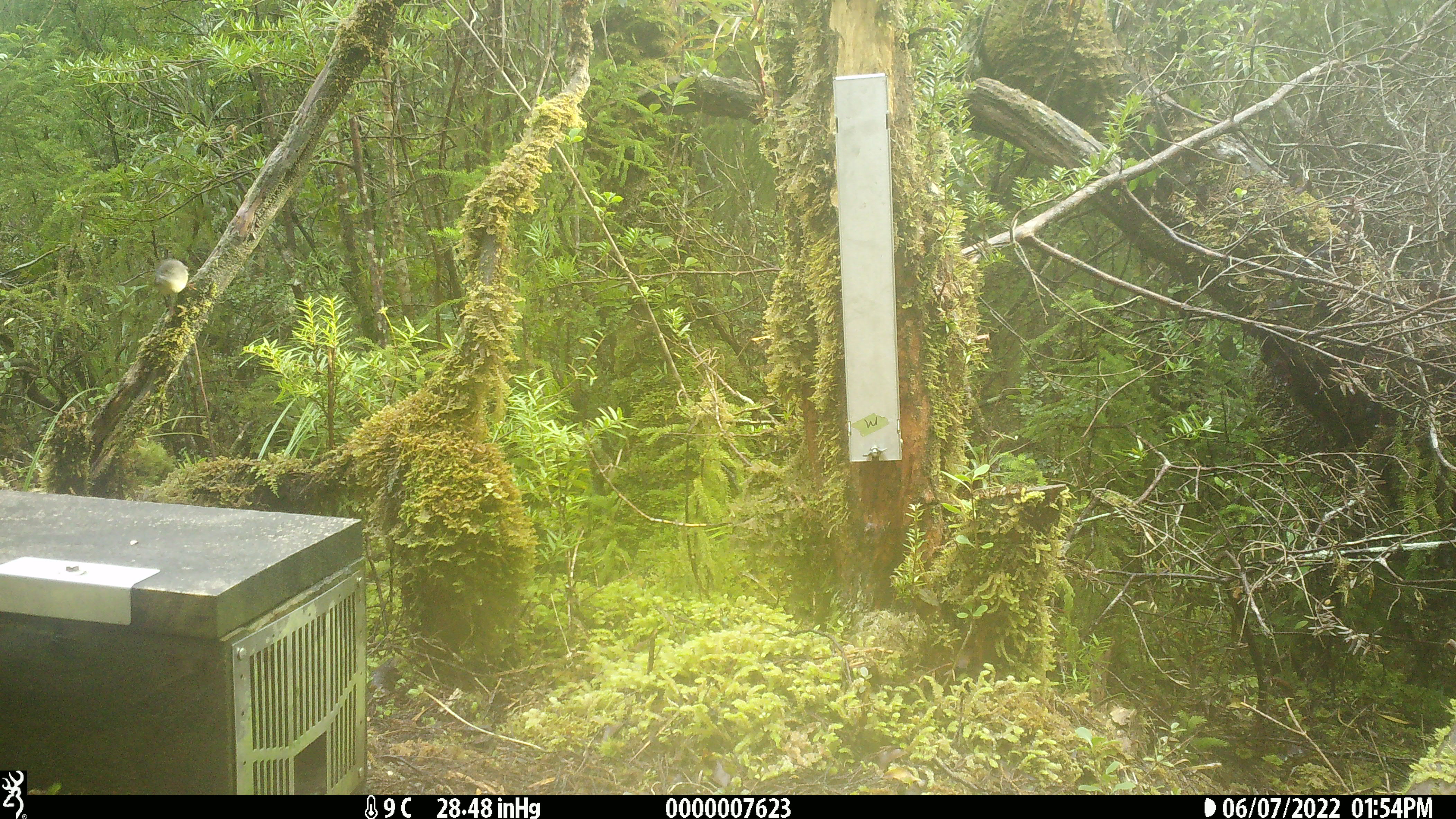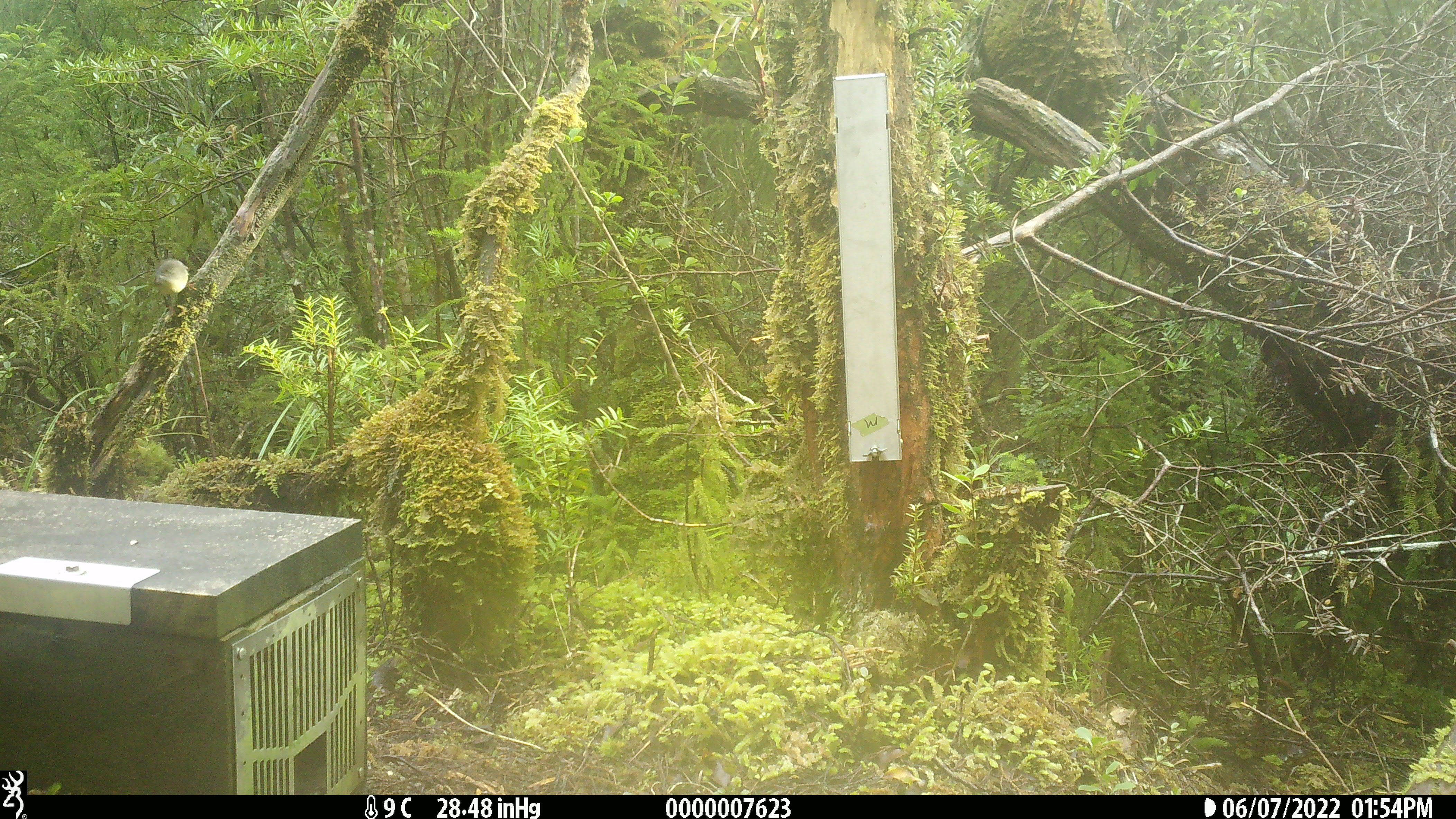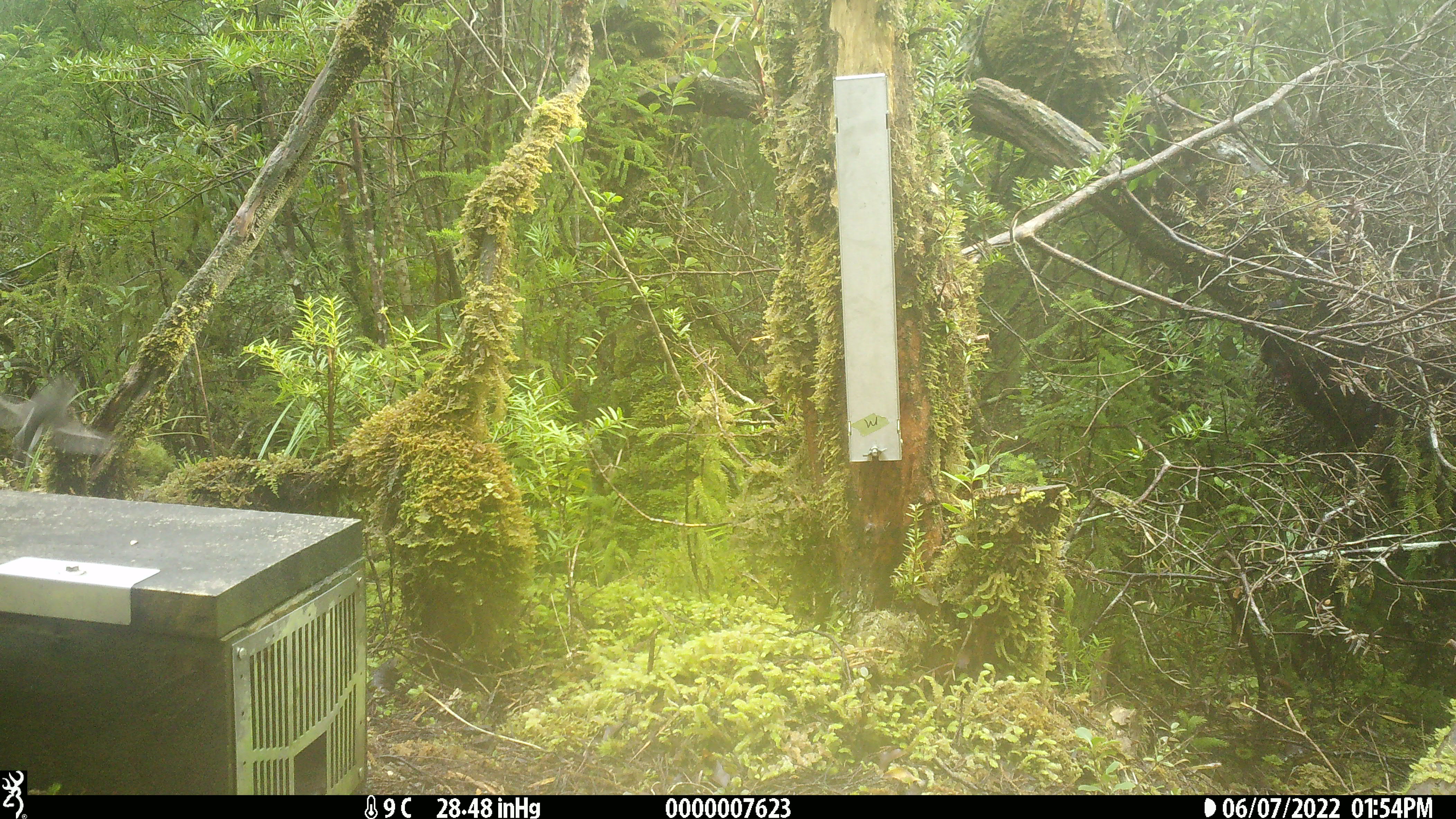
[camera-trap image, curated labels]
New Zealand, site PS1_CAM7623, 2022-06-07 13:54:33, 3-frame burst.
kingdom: Animalia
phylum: Chordata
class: Aves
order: Passeriformes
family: Petroicidae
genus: Petroica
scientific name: Petroica macrocephala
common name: tomtit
Tomtit (Petroica macrocephala).